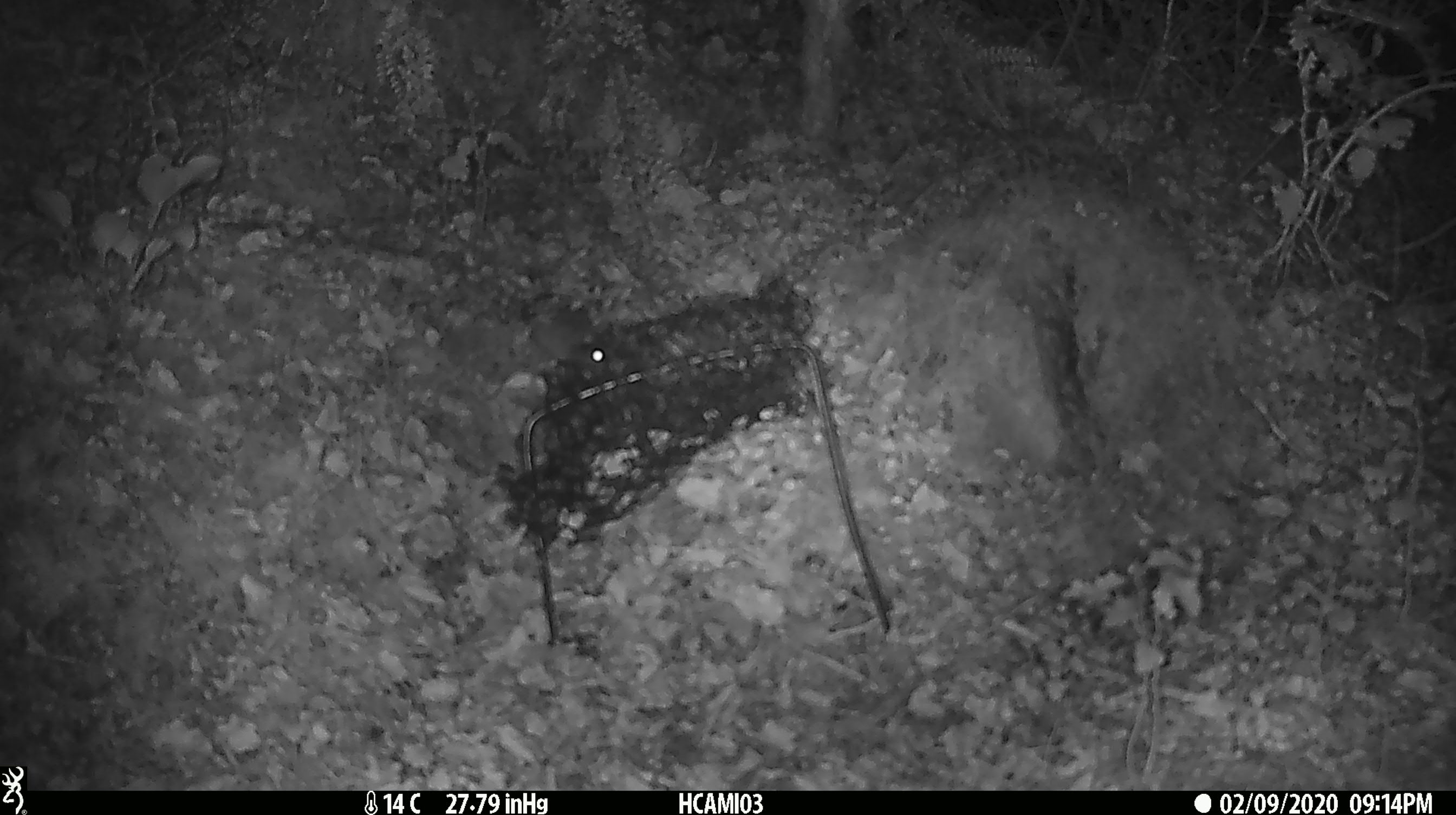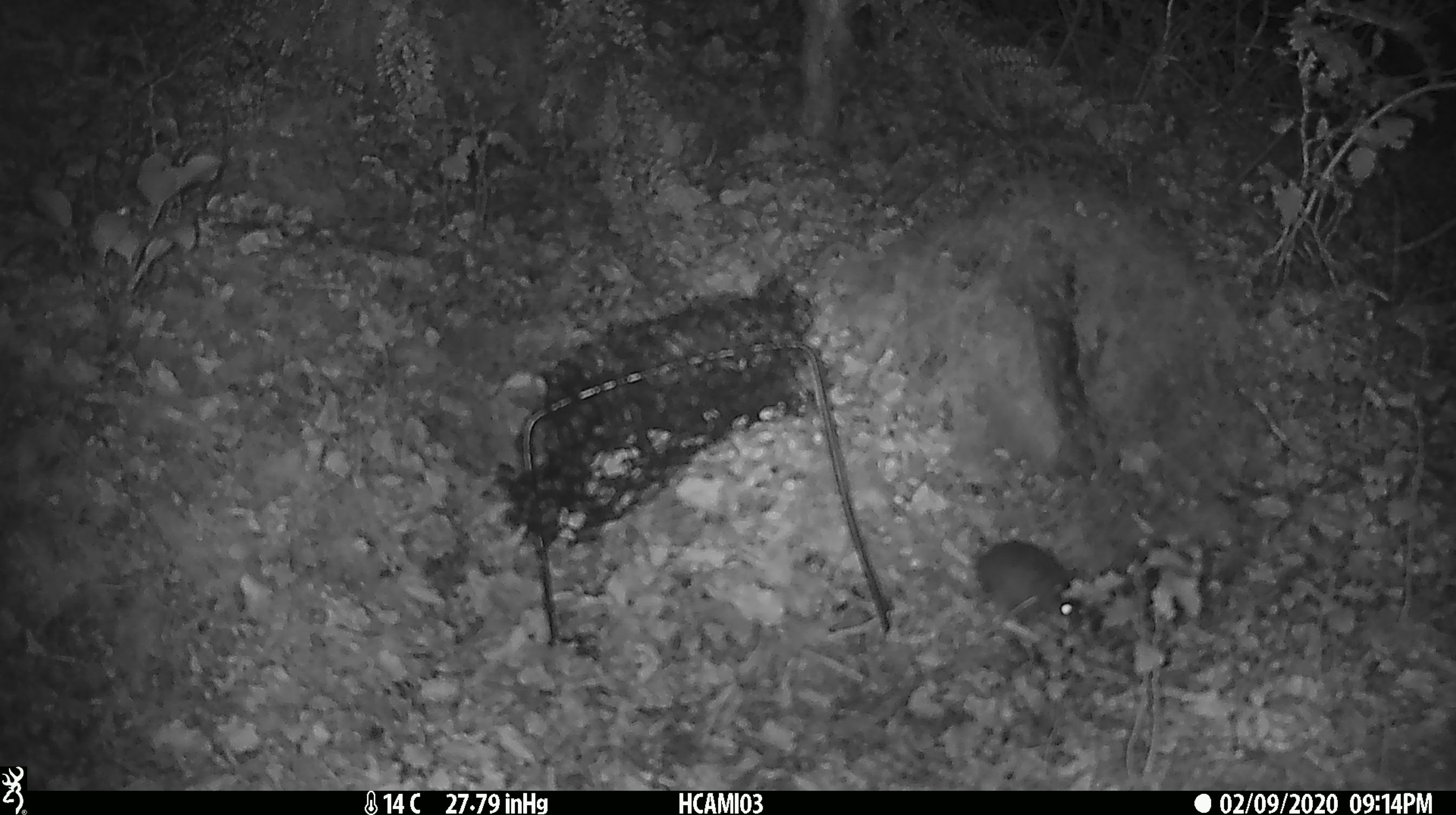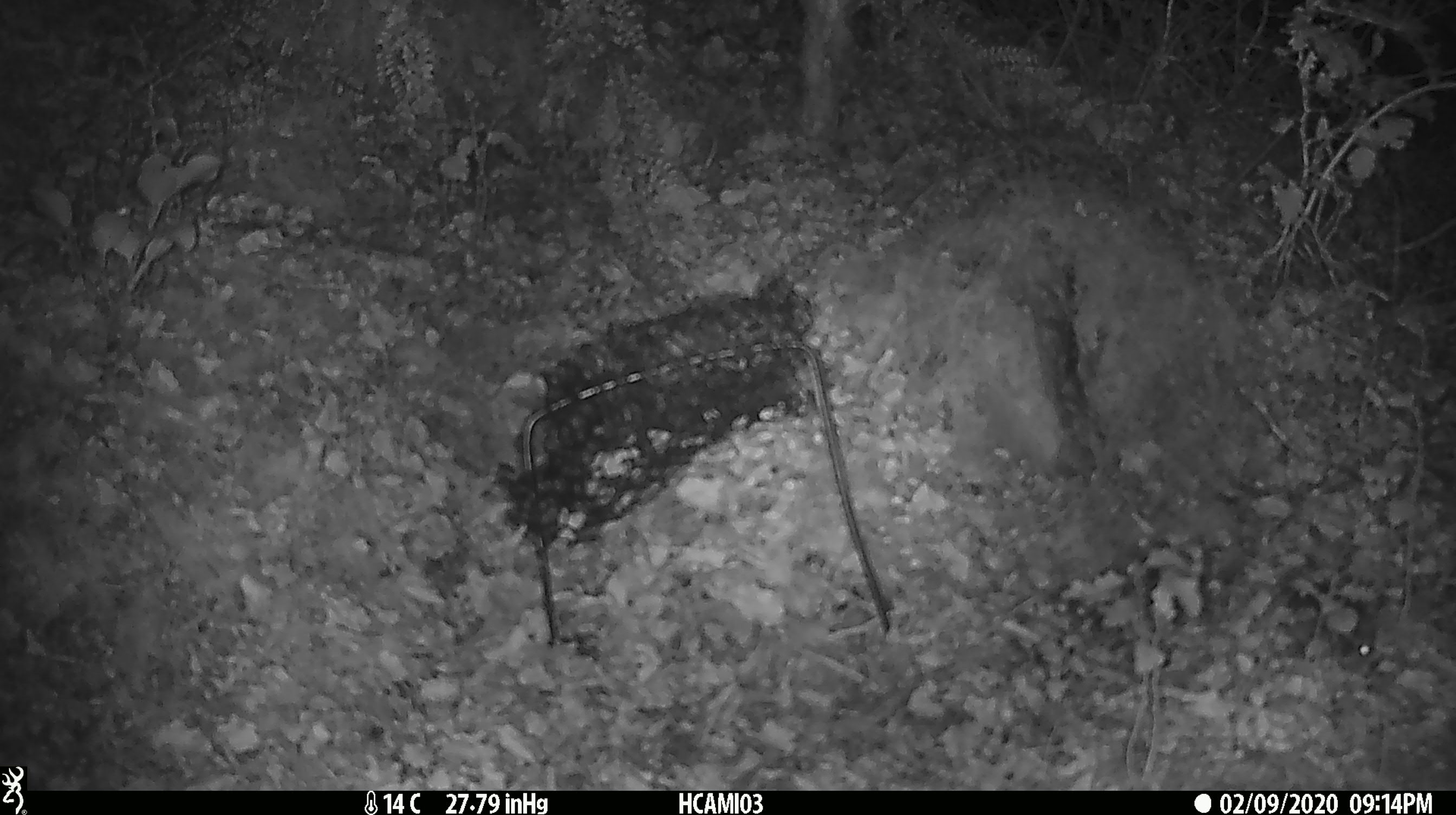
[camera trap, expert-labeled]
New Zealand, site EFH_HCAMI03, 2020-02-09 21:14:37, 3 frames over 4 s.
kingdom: Animalia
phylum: Chordata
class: Mammalia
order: Rodentia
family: Muridae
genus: Mus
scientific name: Mus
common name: mouse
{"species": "mouse (Mus)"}